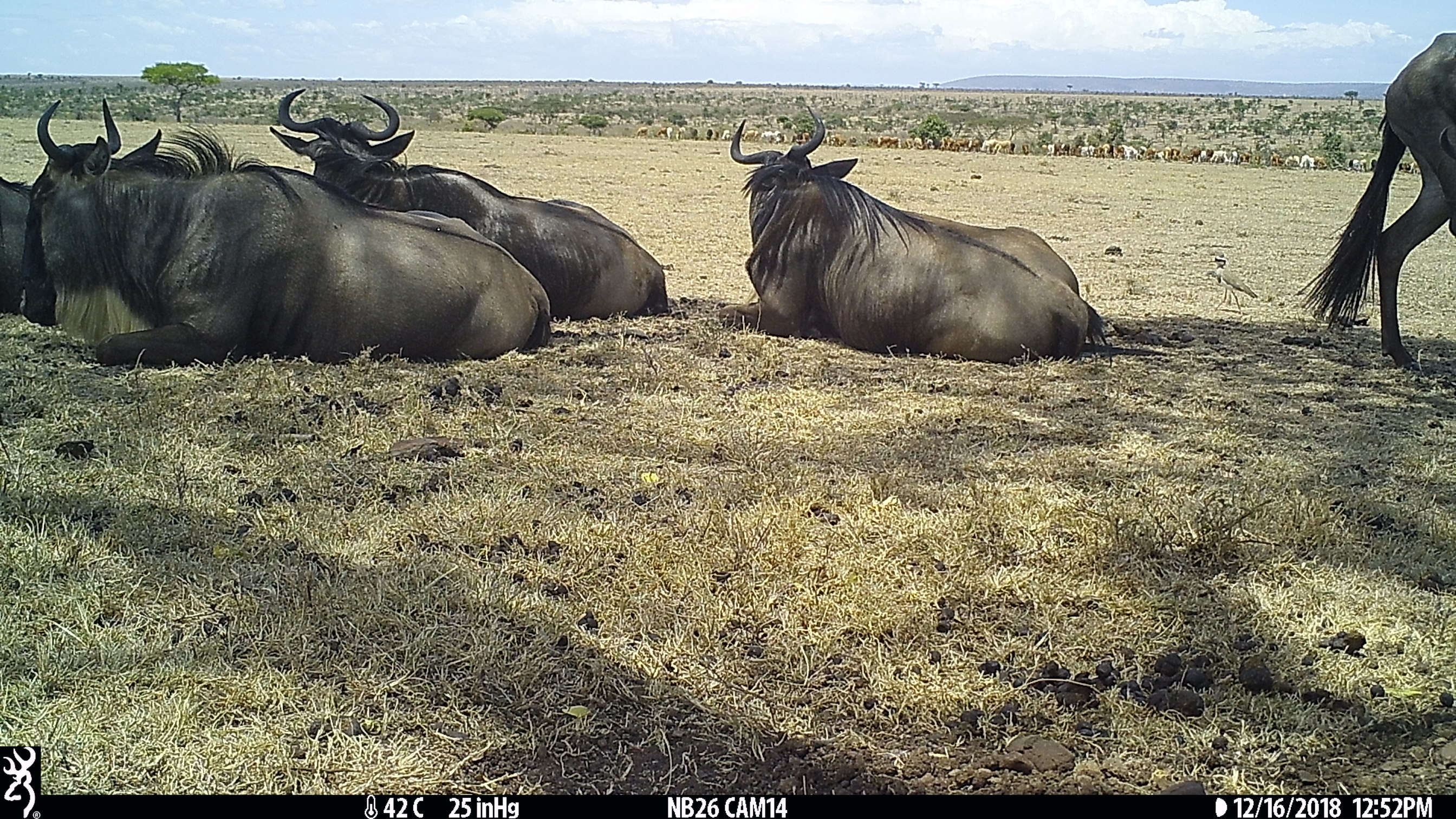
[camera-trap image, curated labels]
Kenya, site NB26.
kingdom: Animalia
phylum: Chordata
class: Mammalia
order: Artiodactyla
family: Bovidae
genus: Connochaetes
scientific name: Connochaetes taurinus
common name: blue wildebeest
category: wildebeest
Wildebeest (blue wildebeest) (Connochaetes taurinus).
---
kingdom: Animalia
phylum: Chordata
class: Aves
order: Charadriiformes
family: Charadriidae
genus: Vanellus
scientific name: Vanellus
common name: lapwing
Lapwing (Vanellus).